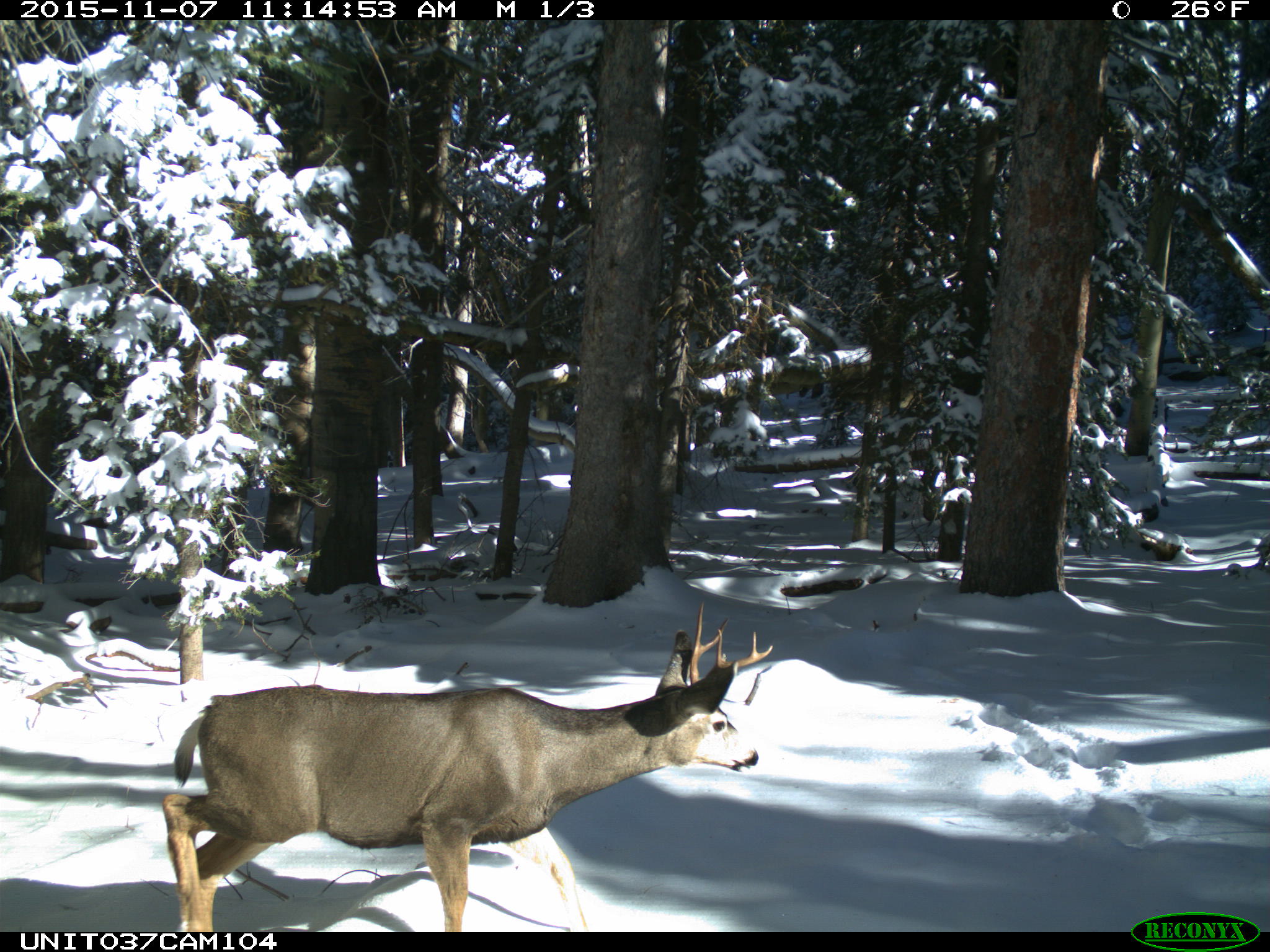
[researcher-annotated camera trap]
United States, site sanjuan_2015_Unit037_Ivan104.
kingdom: Animalia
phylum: Chordata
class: Mammalia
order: Artiodactyla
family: Cervidae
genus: Odocoileus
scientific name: Odocoileus hemionus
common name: mule deer